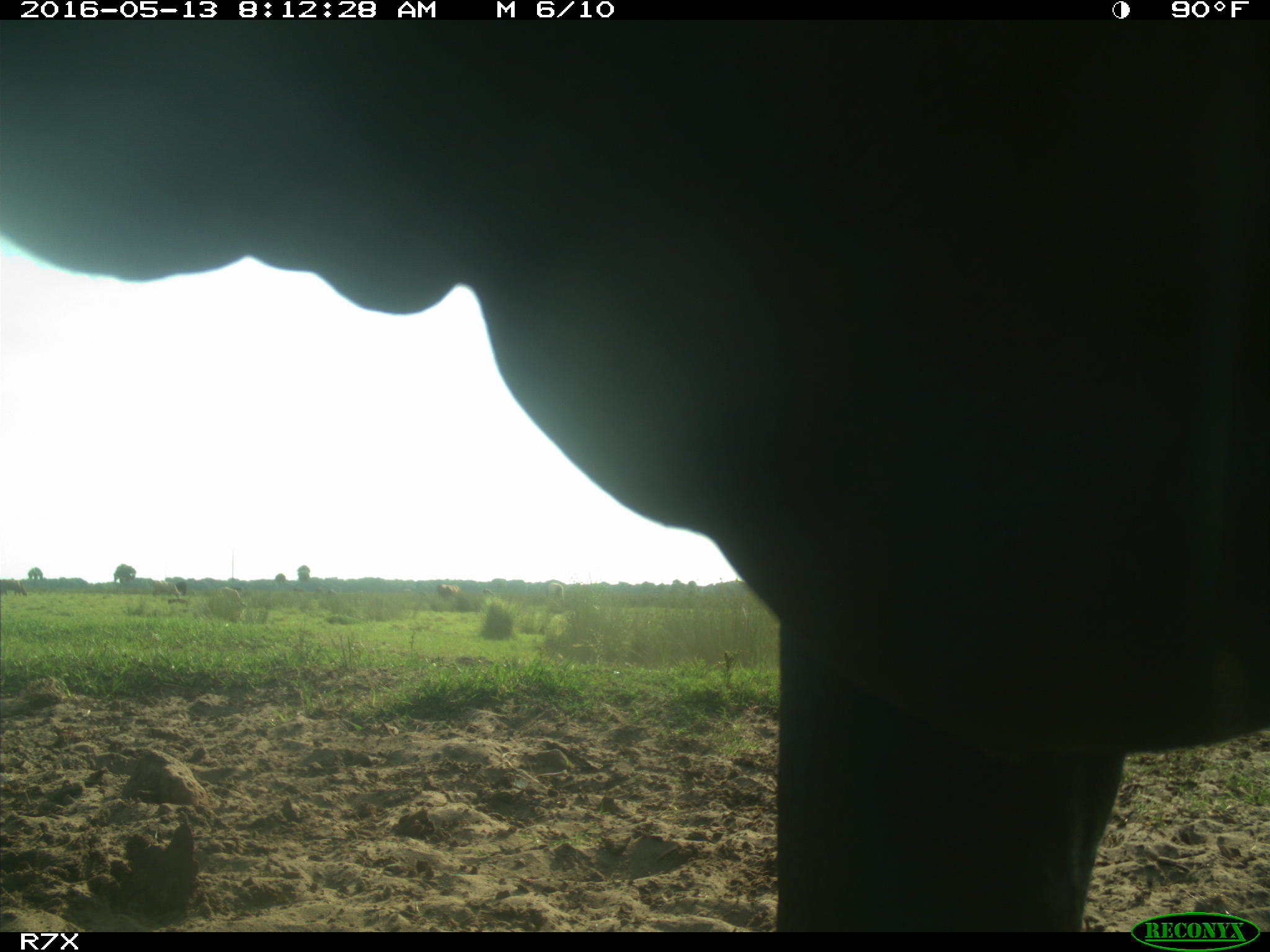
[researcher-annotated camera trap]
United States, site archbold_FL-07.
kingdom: Animalia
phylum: Chordata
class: Mammalia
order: Artiodactyla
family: Bovidae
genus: Bos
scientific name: Bos taurus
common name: domestic cow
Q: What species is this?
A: Bos taurus (domestic cow).